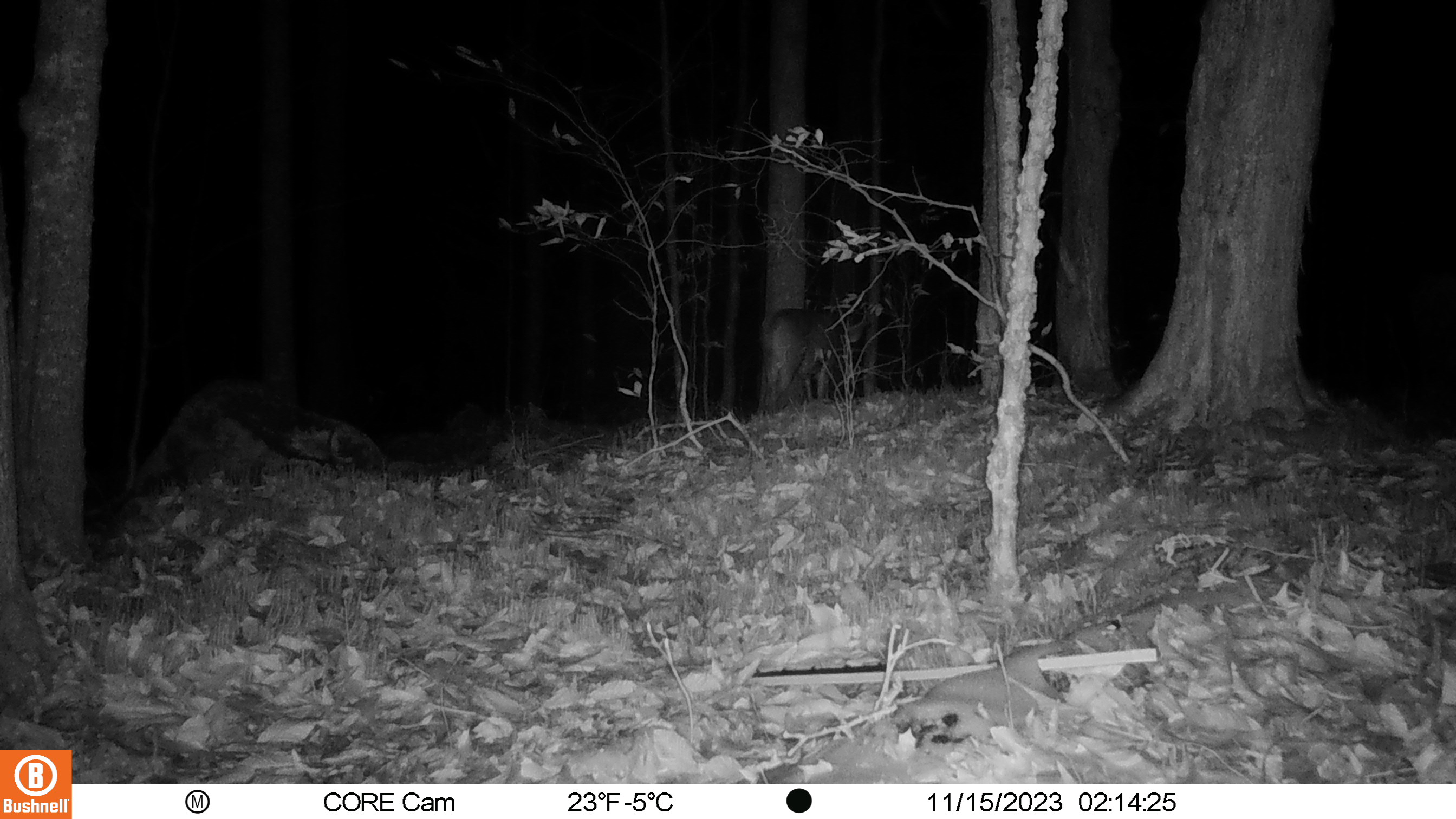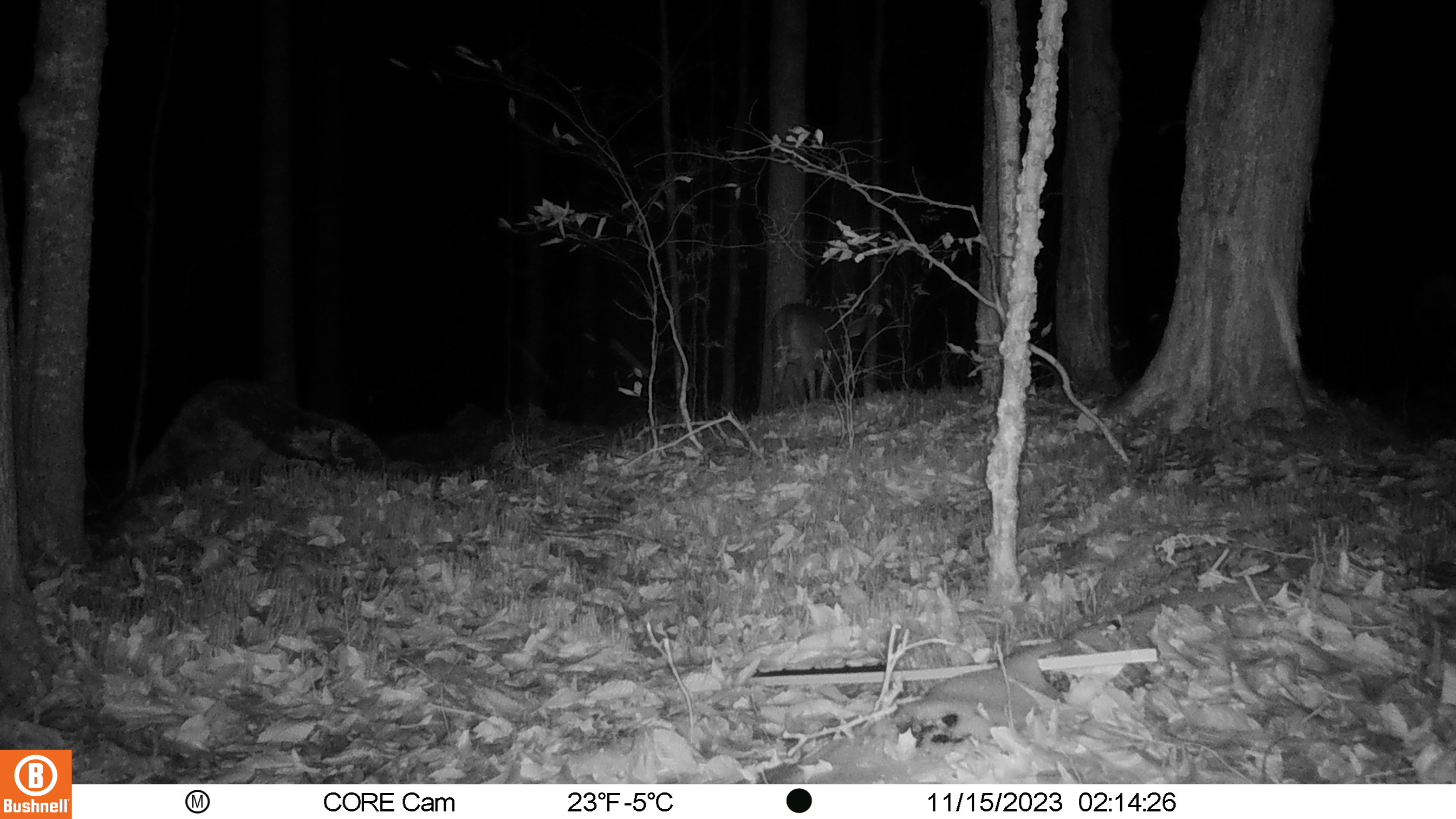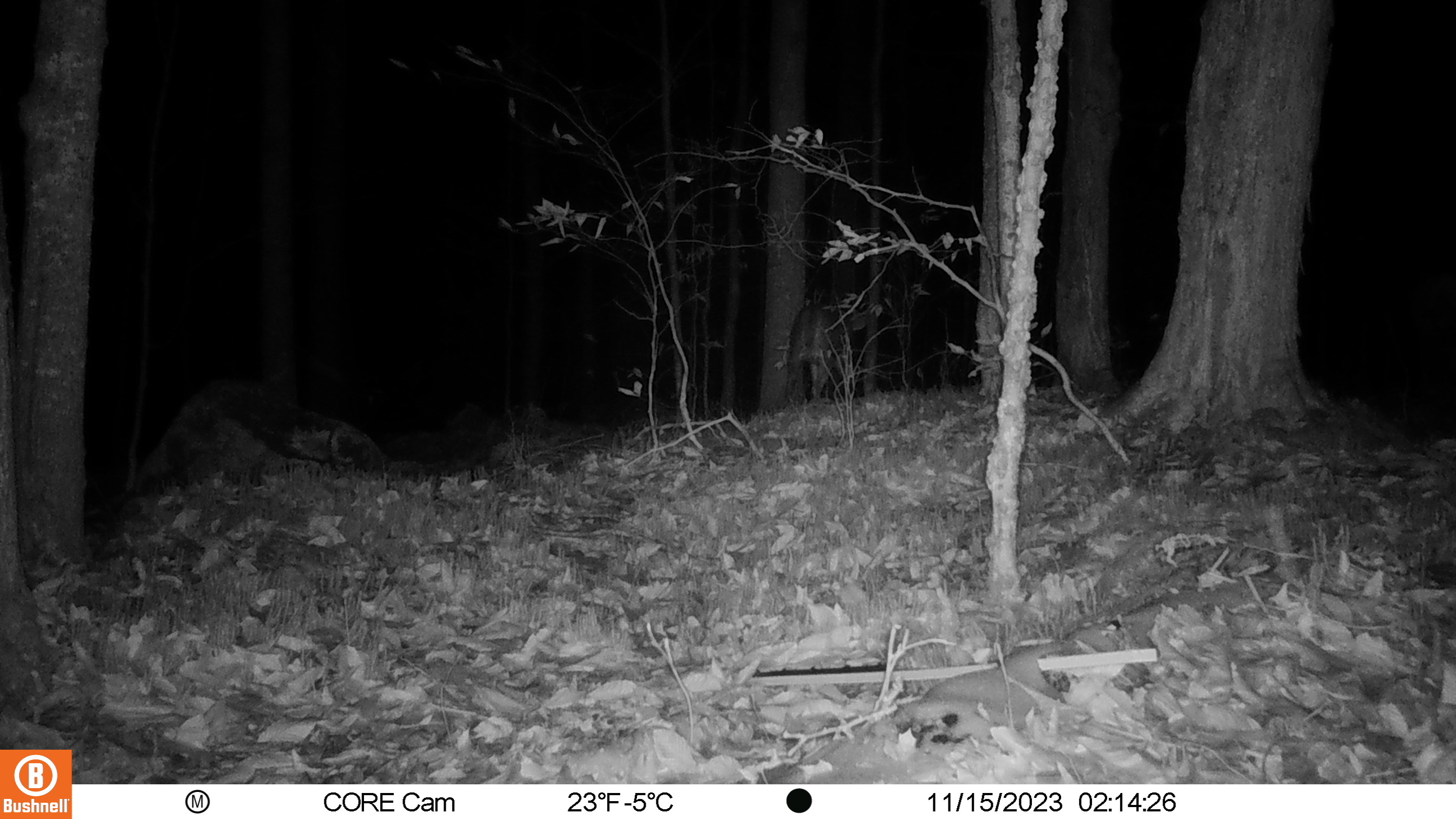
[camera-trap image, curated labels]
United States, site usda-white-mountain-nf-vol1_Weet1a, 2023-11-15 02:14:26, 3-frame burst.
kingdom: Animalia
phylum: Chordata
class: Mammalia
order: Artiodactyla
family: Cervidae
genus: Odocoileus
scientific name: Odocoileus virginianus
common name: white-tailed deer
White-tailed deer (Odocoileus virginianus).